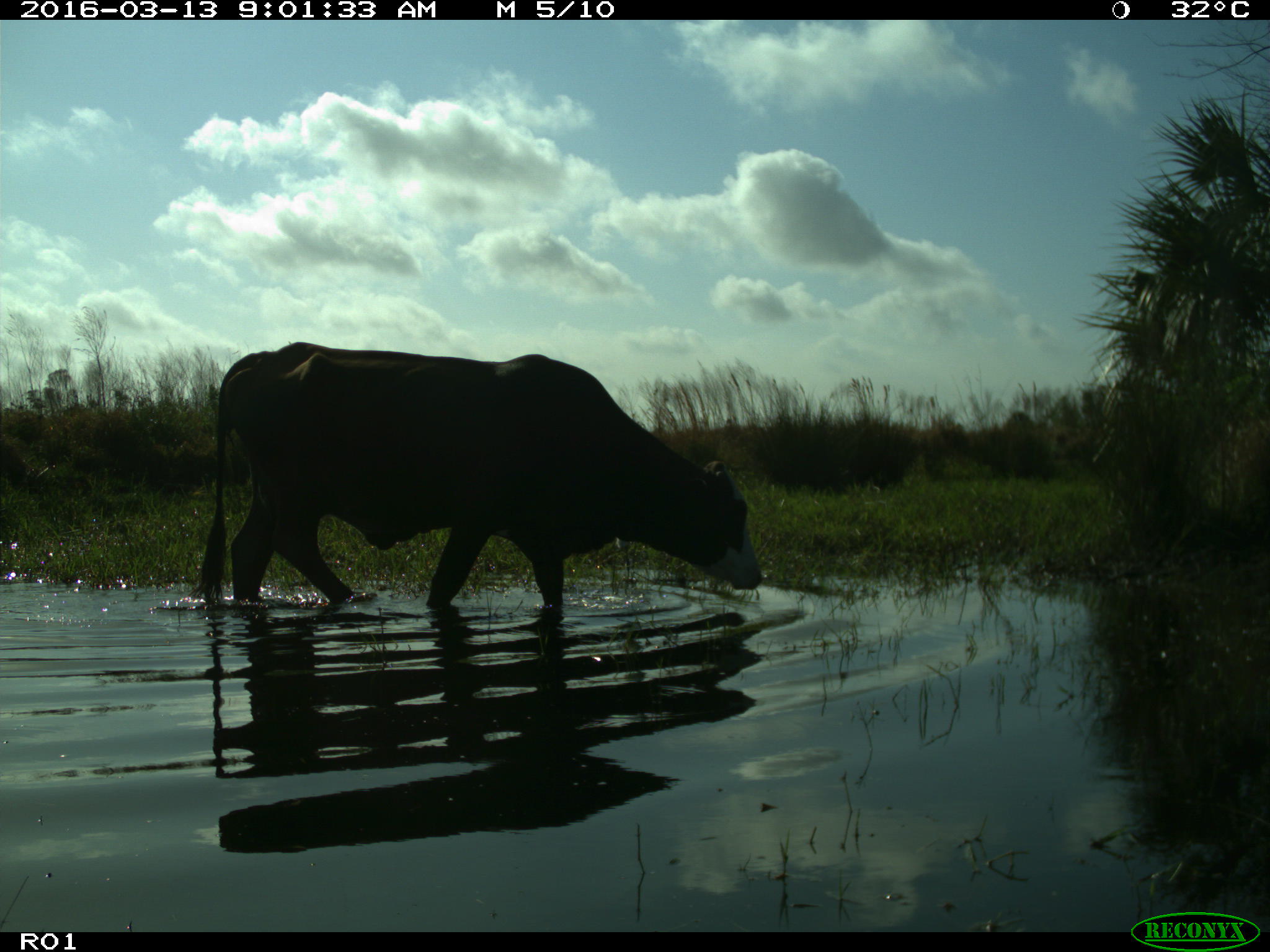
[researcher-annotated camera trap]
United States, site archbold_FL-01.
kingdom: Animalia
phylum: Chordata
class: Mammalia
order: Artiodactyla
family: Bovidae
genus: Bos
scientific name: Bos taurus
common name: domestic cow